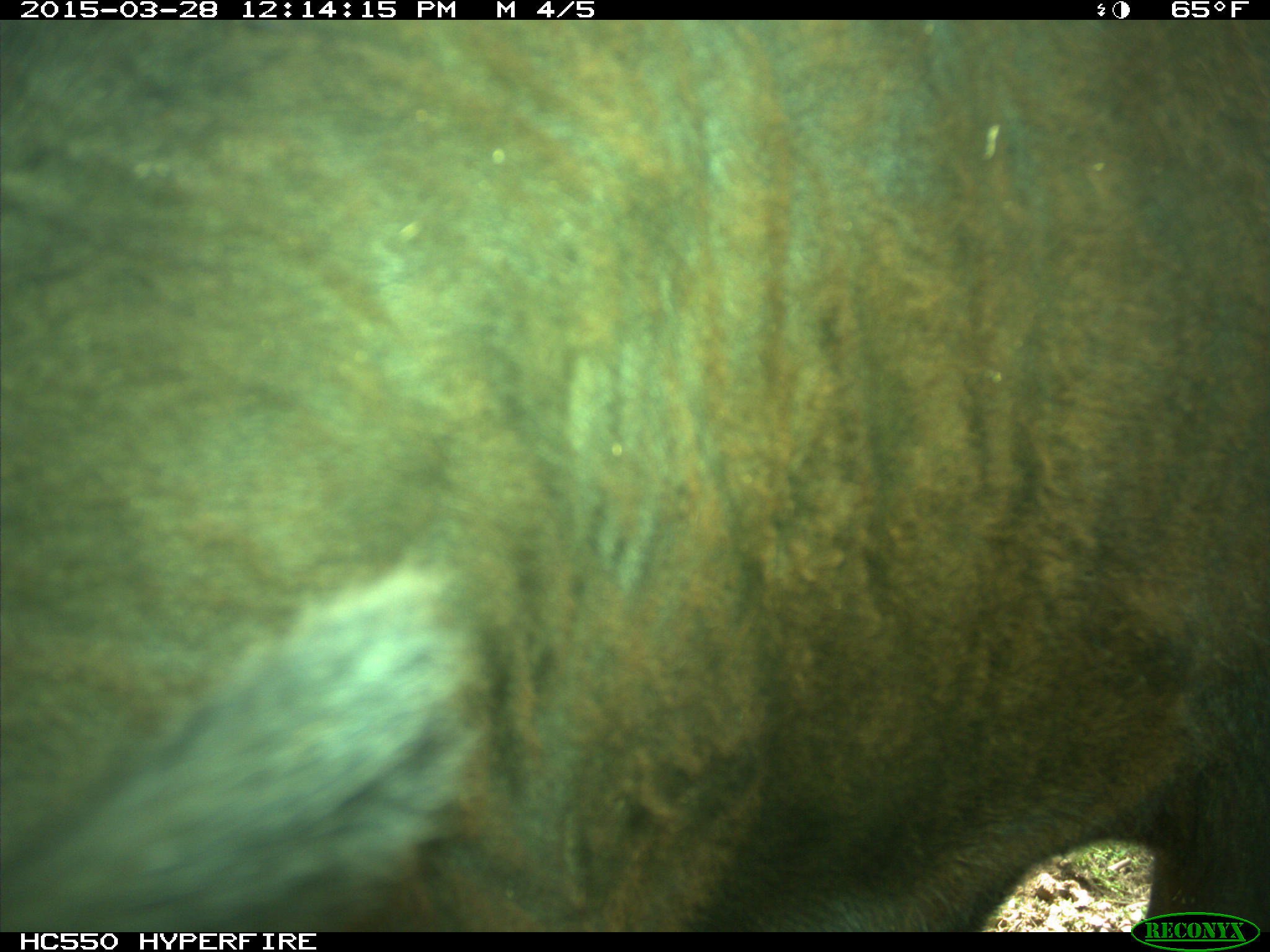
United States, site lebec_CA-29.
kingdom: Animalia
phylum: Chordata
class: Mammalia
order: Artiodactyla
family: Bovidae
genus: Bos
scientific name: Bos taurus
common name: domestic cow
Bos taurus (domestic cow).